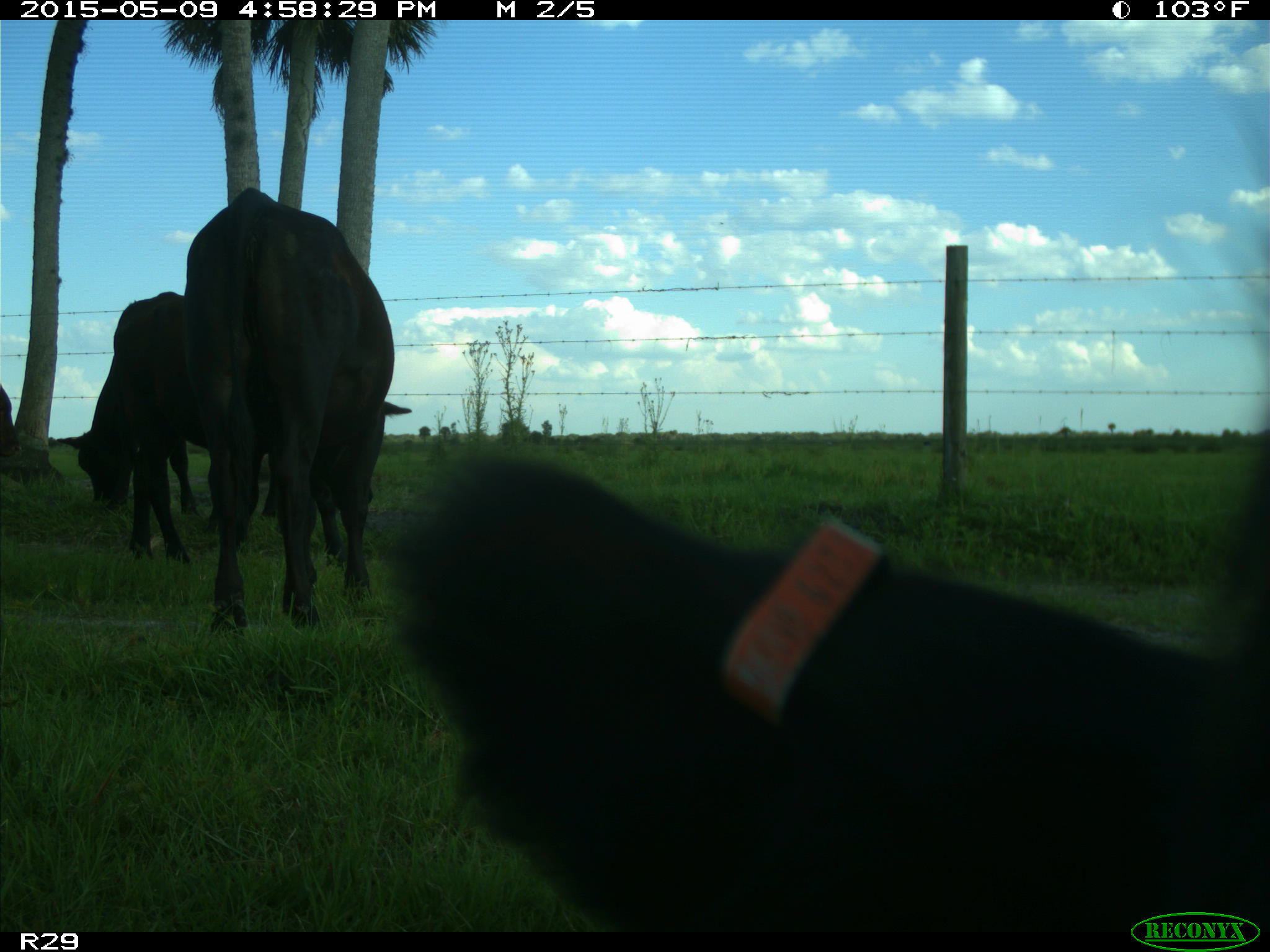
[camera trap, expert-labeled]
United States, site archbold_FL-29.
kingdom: Animalia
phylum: Chordata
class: Mammalia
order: Artiodactyla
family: Bovidae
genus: Bos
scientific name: Bos taurus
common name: domestic cow